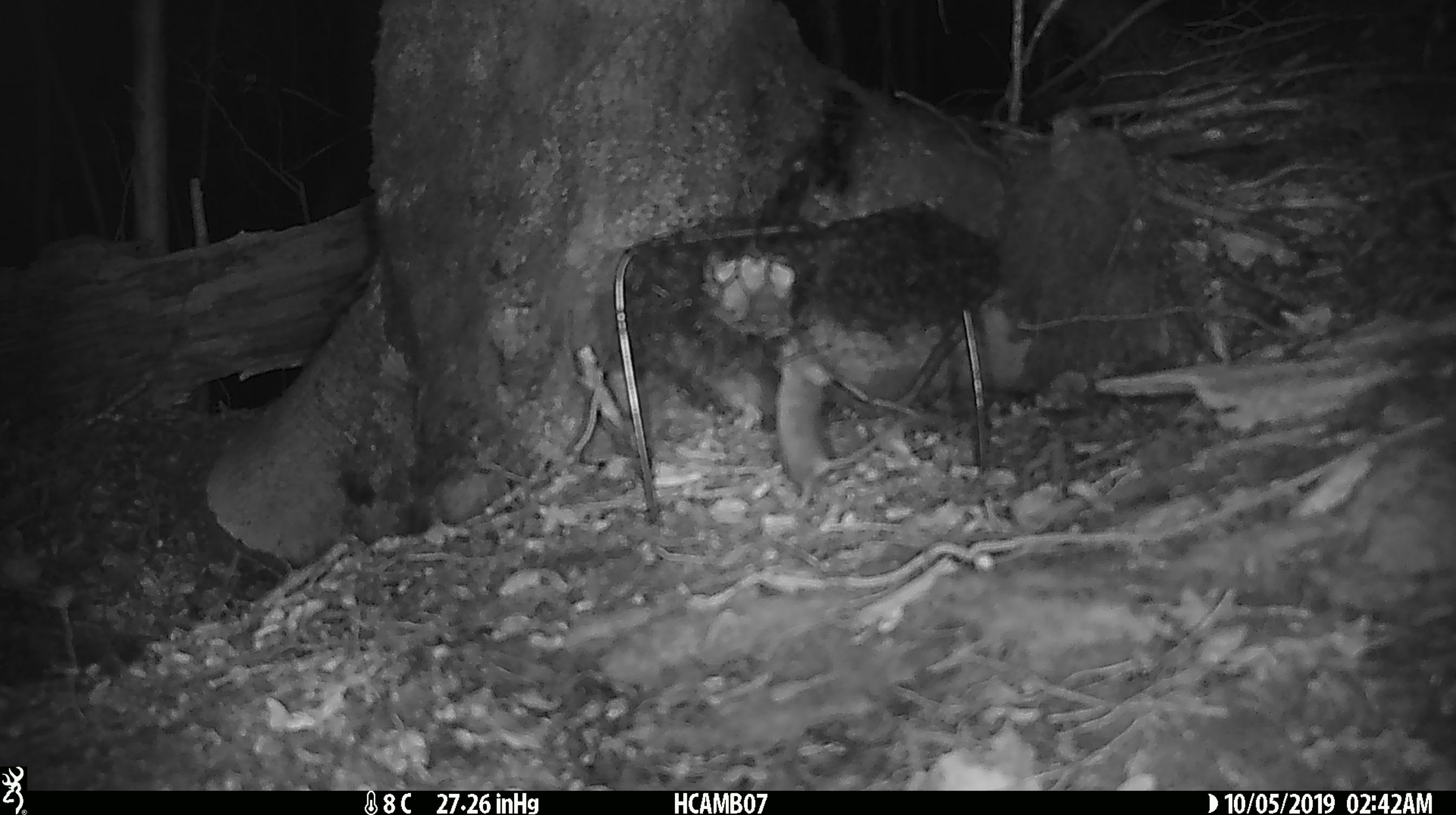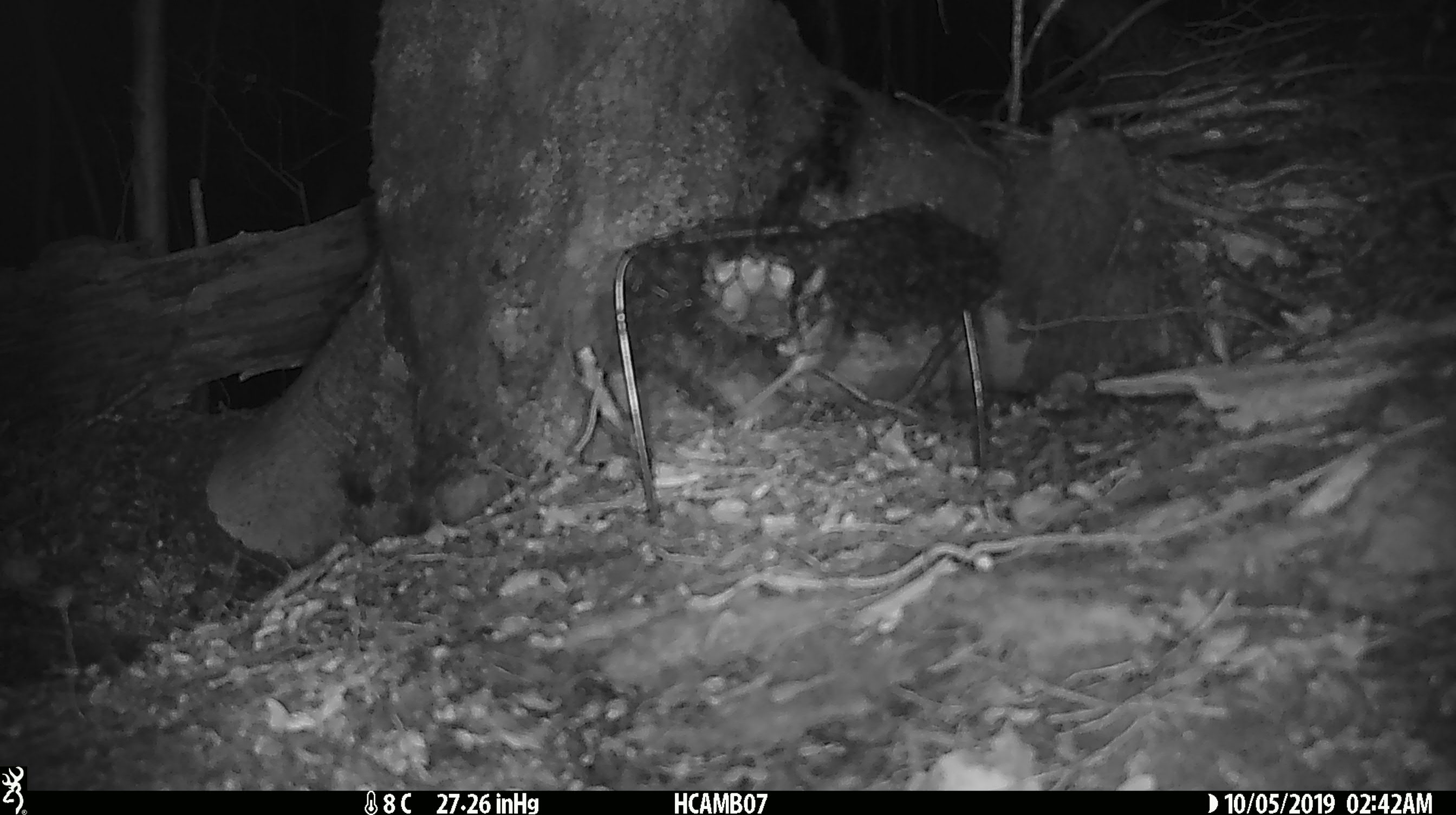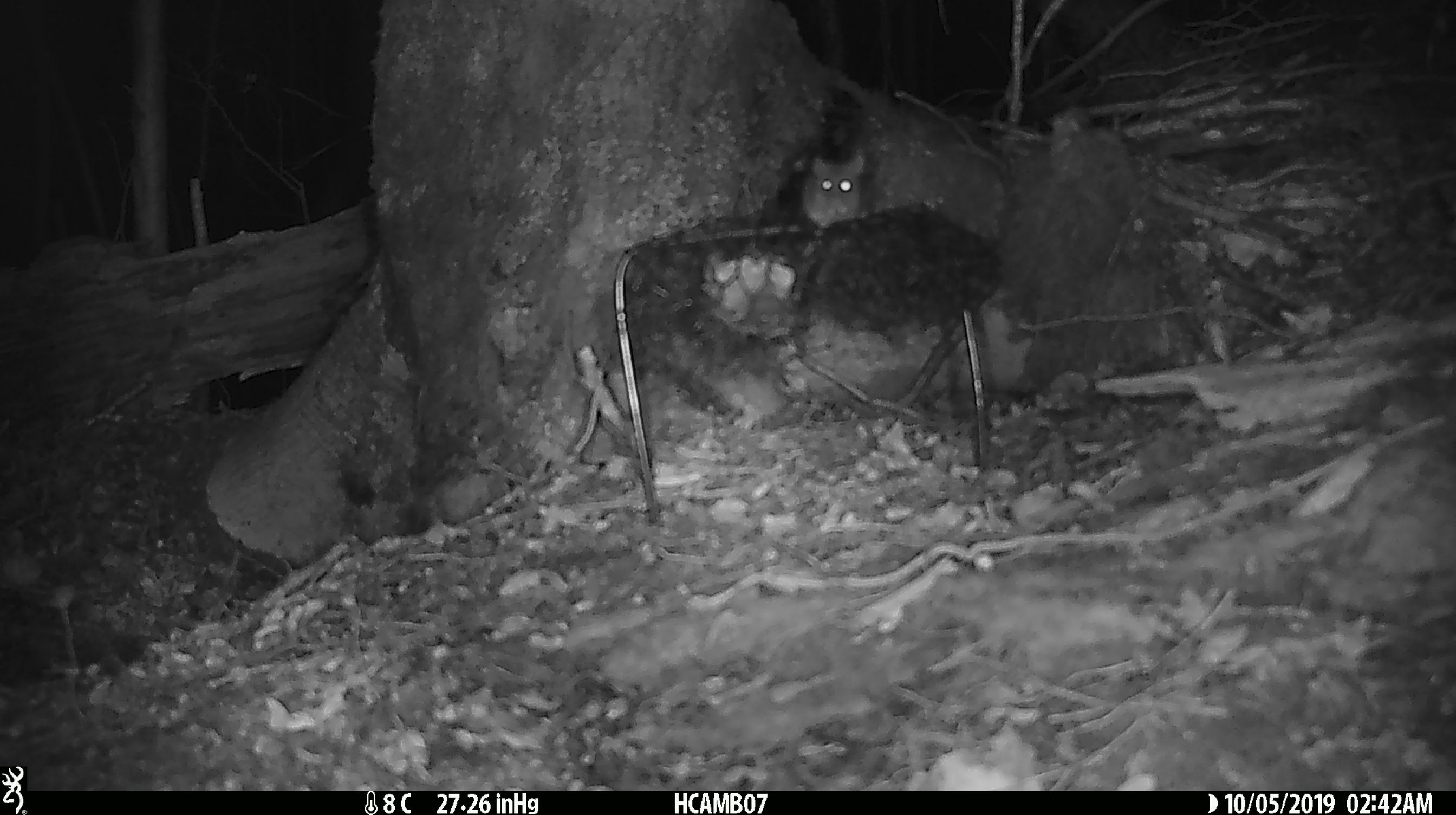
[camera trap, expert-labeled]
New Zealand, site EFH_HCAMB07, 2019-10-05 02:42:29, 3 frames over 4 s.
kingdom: Animalia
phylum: Chordata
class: Mammalia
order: Rodentia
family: Muridae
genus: Mus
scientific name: Mus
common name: mouse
Mouse (Mus).